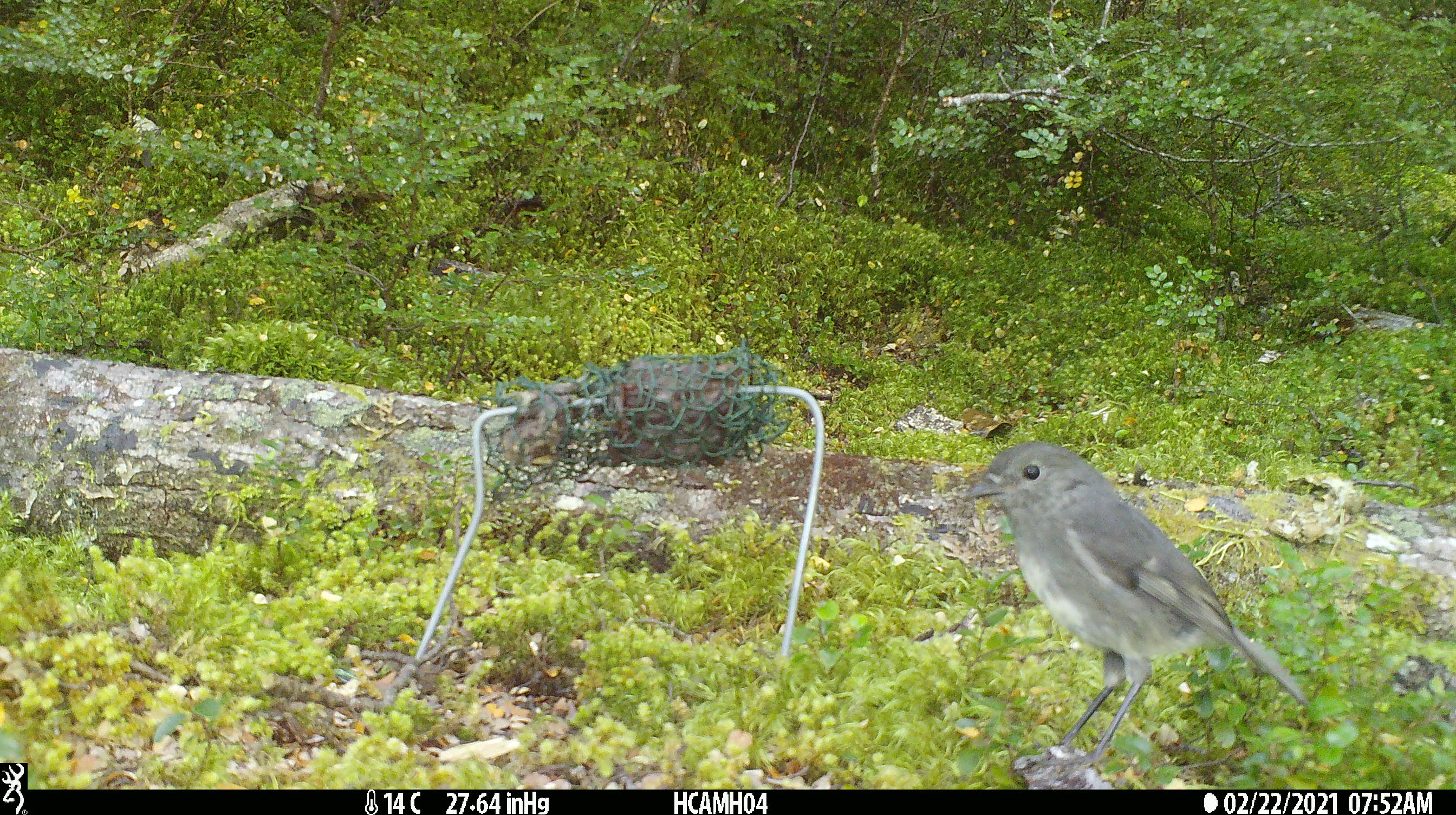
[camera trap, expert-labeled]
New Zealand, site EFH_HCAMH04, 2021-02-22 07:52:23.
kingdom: Animalia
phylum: Chordata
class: Aves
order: Passeriformes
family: Petroicidae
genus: Petroica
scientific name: Petroica australis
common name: new zealand robin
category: robin